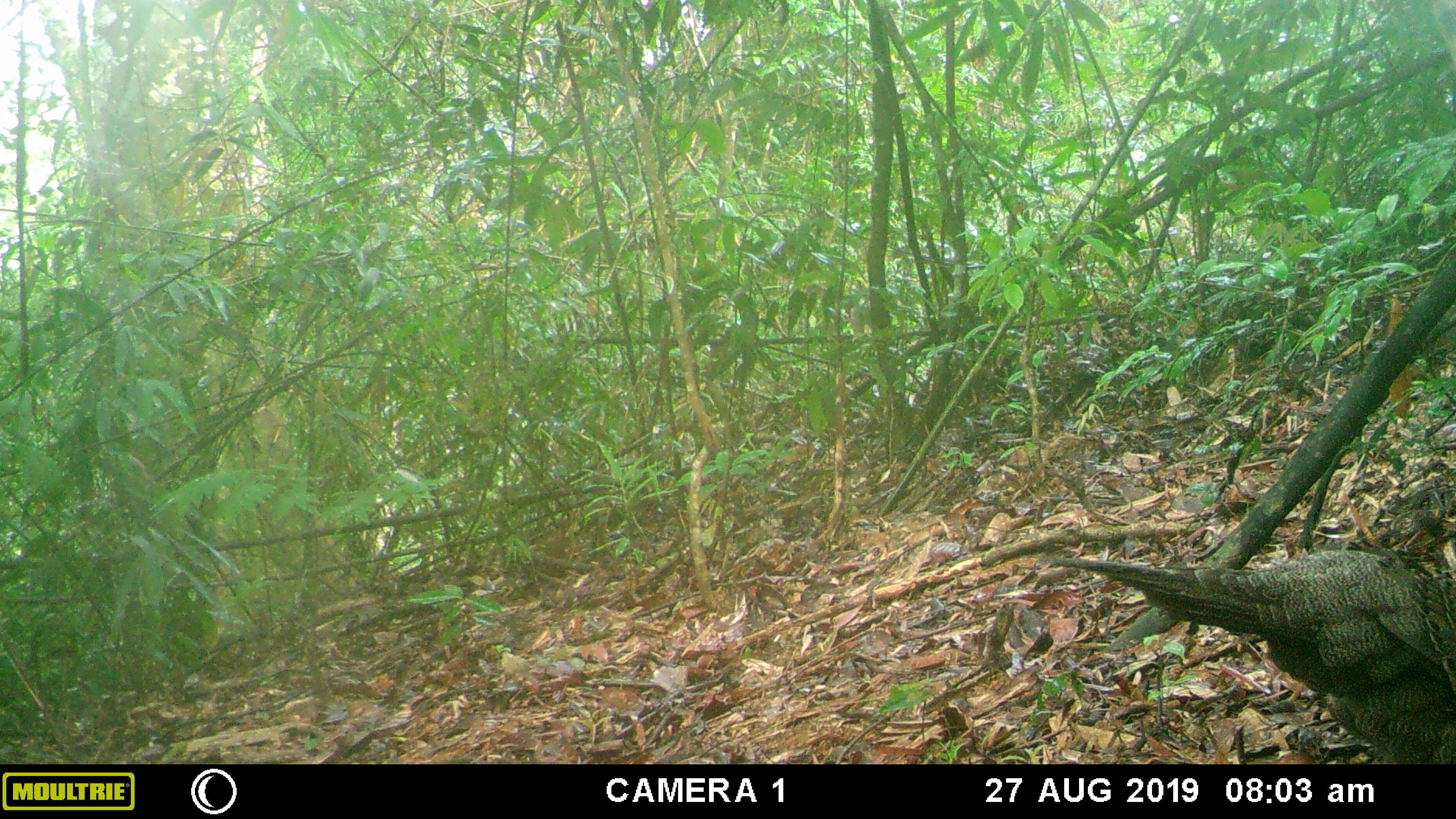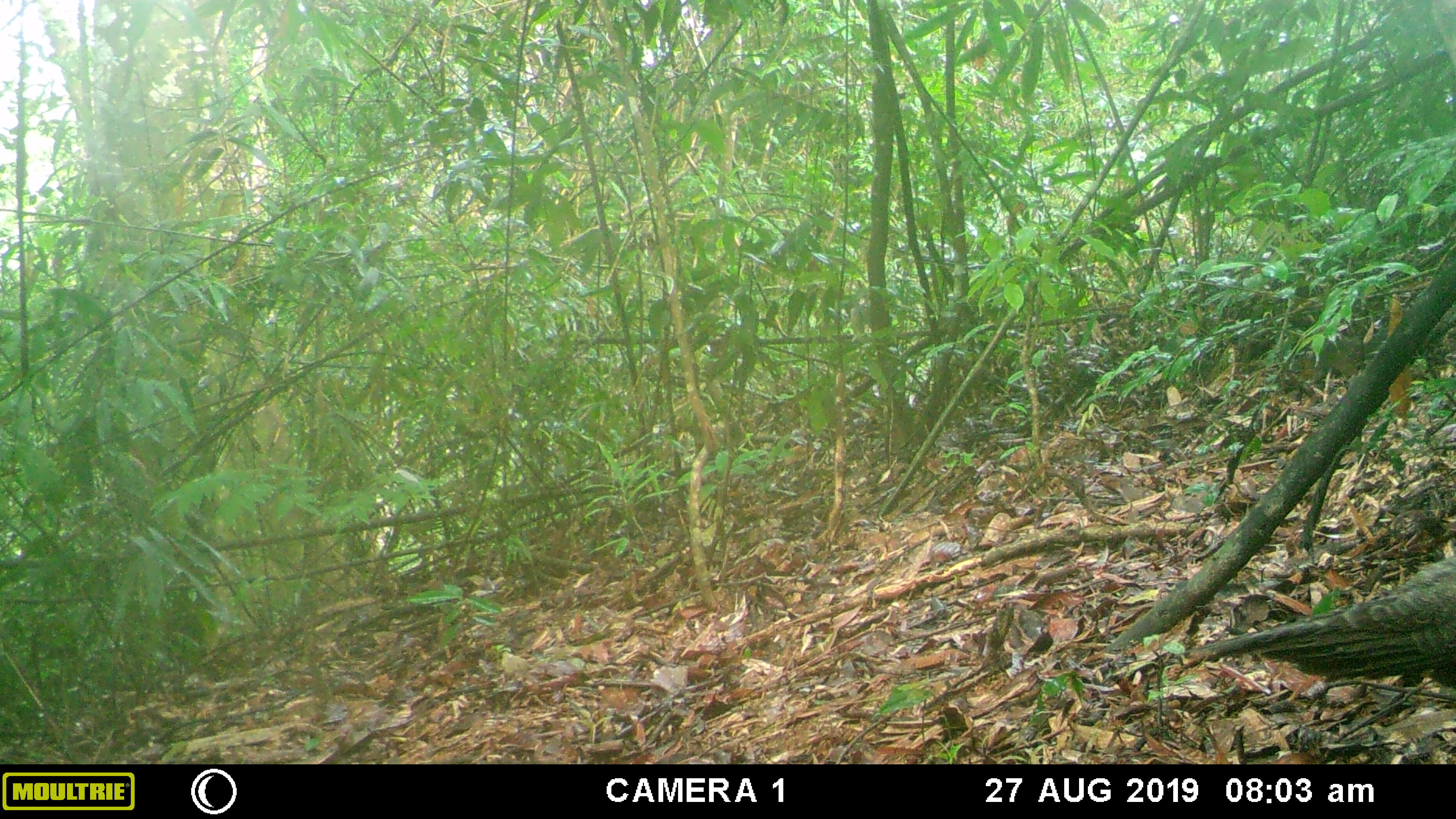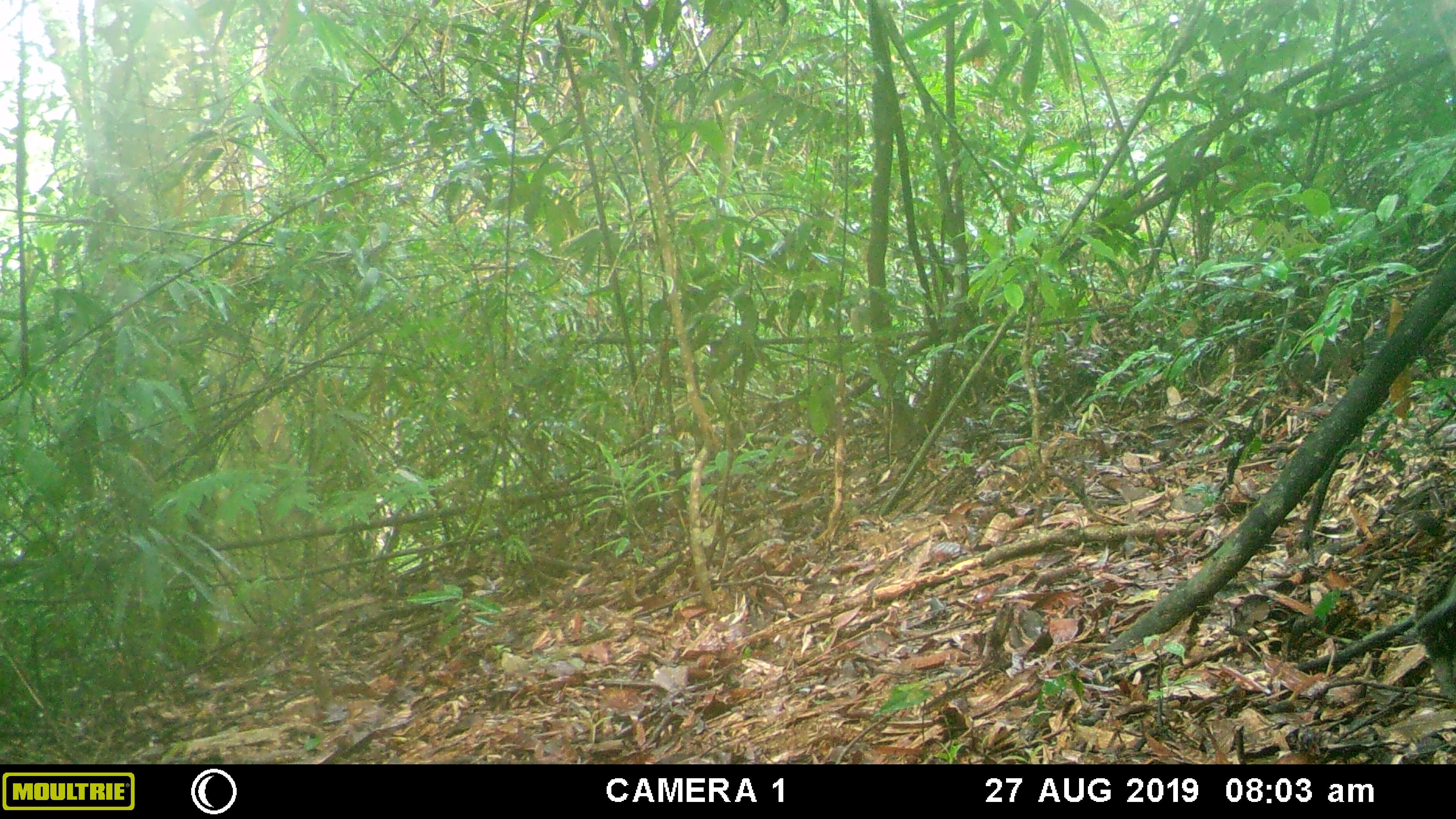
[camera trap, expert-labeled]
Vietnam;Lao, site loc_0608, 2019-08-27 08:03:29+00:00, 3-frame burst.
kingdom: Animalia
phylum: Chordata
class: Aves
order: Galliformes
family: Phasianidae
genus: Polyplectron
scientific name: Polyplectron bicalcaratum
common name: gray peacock-pheasant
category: grey peacock pheasant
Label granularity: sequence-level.